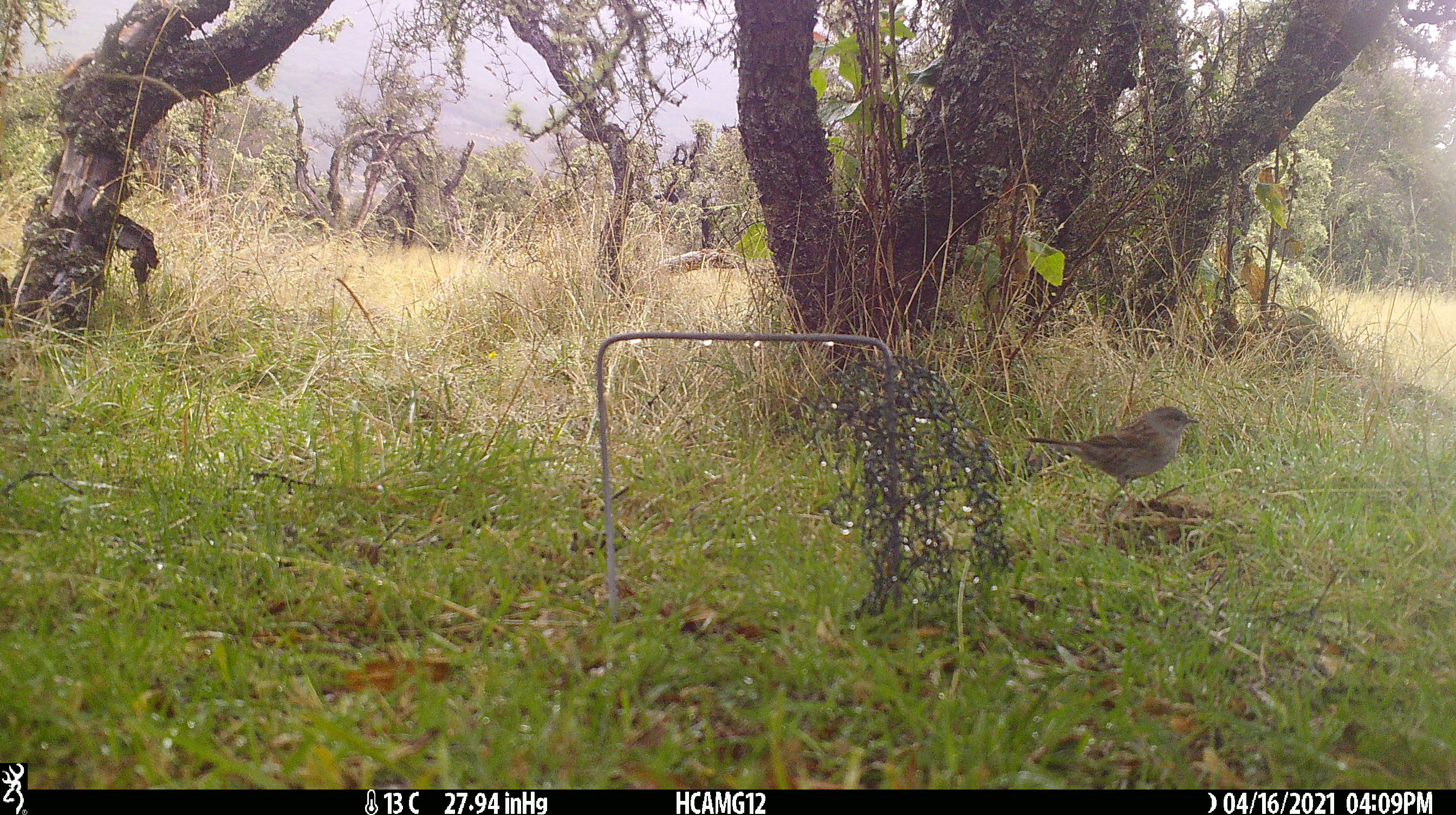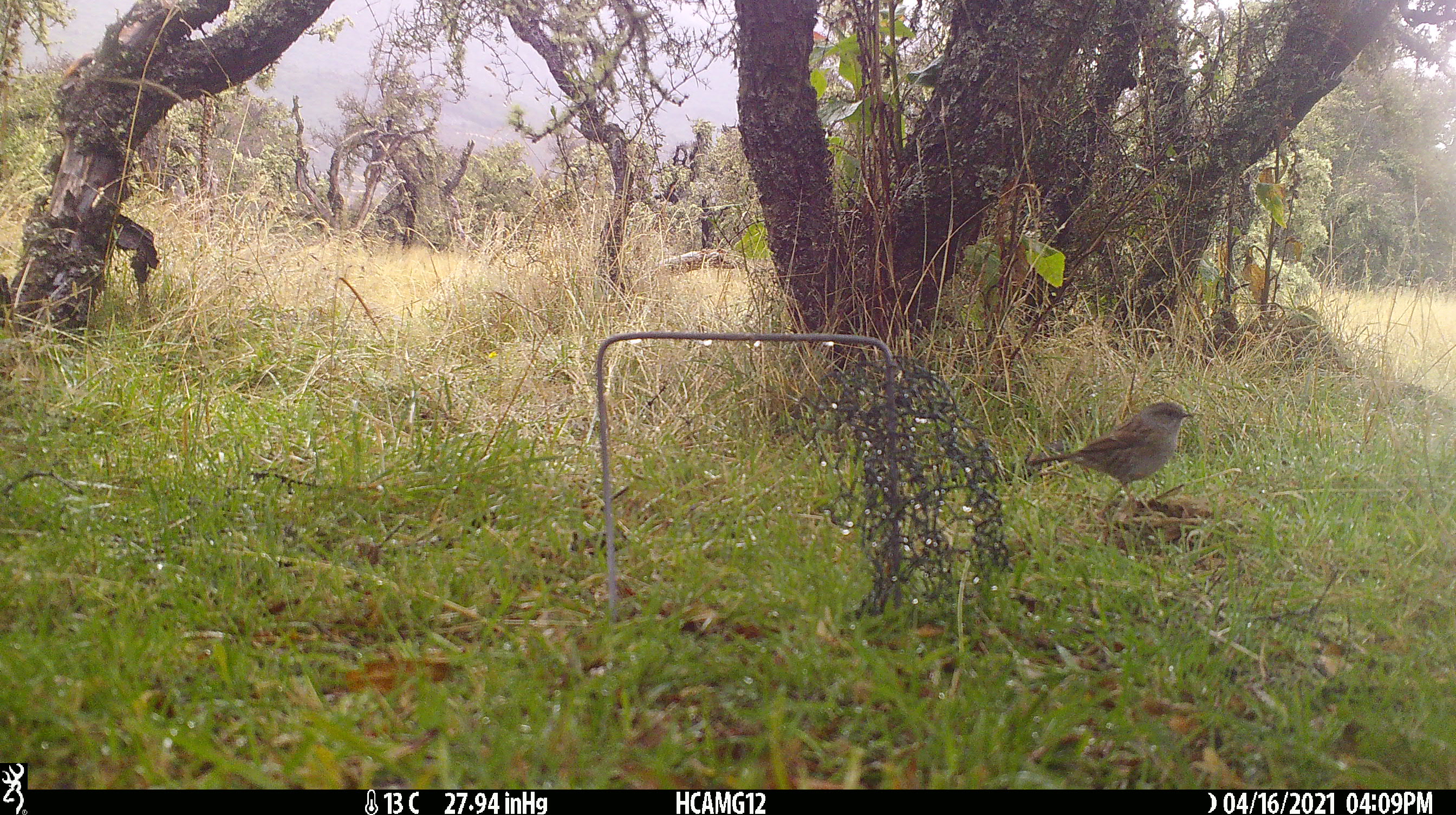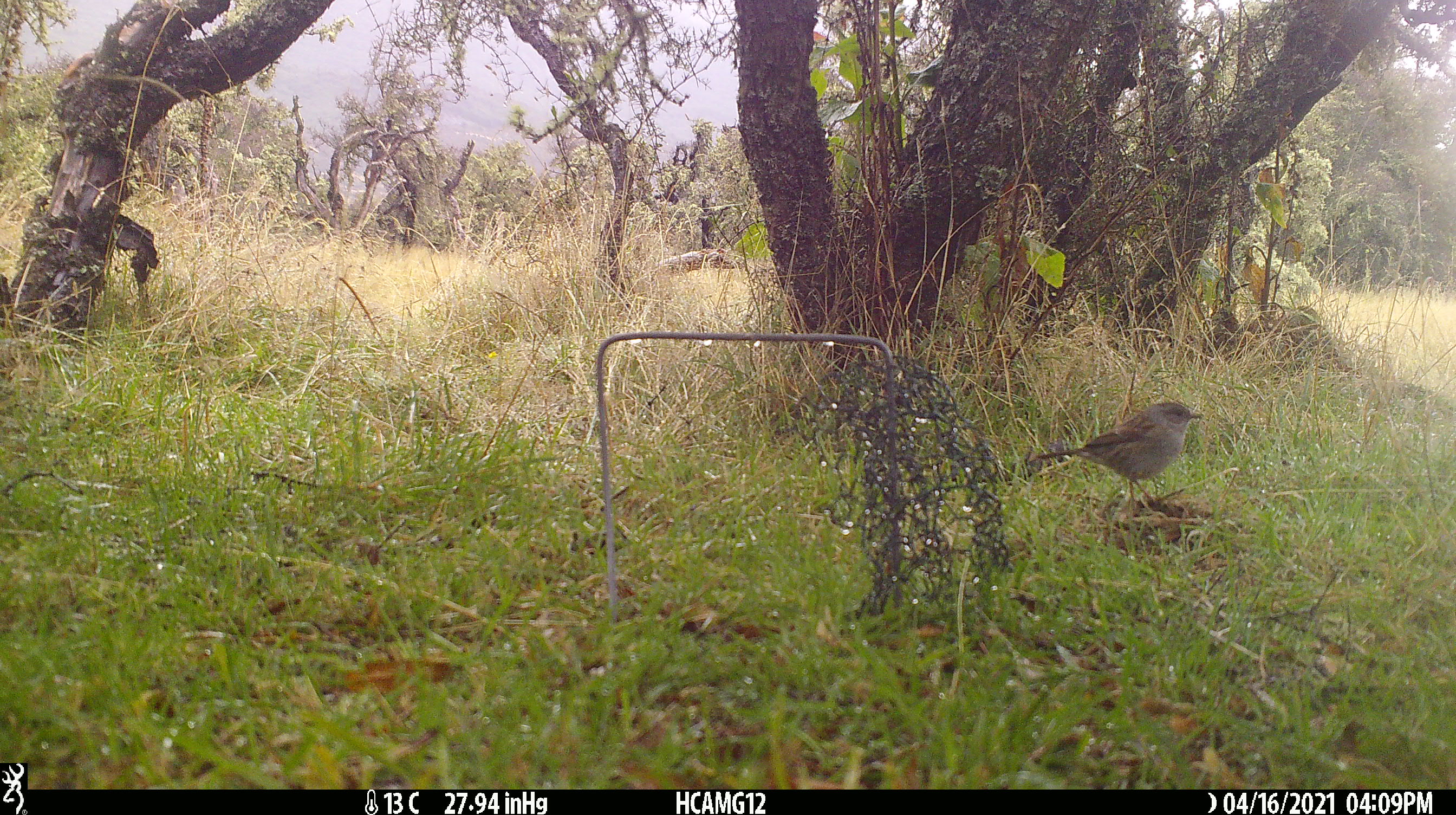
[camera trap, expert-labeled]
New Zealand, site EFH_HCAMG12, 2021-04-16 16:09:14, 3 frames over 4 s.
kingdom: Animalia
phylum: Chordata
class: Aves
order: Passeriformes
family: Prunellidae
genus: Prunella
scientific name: Prunella modularis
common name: dunnock